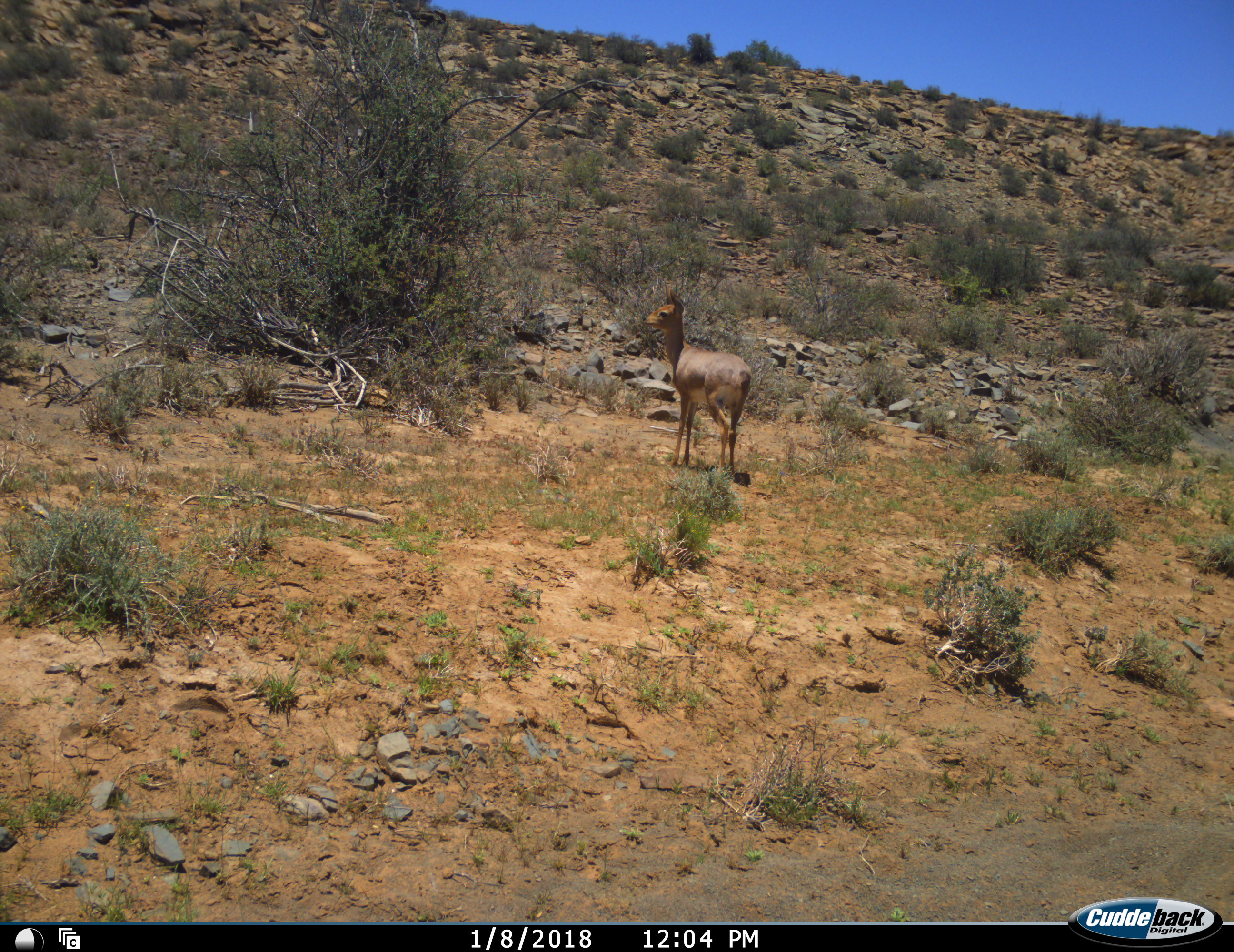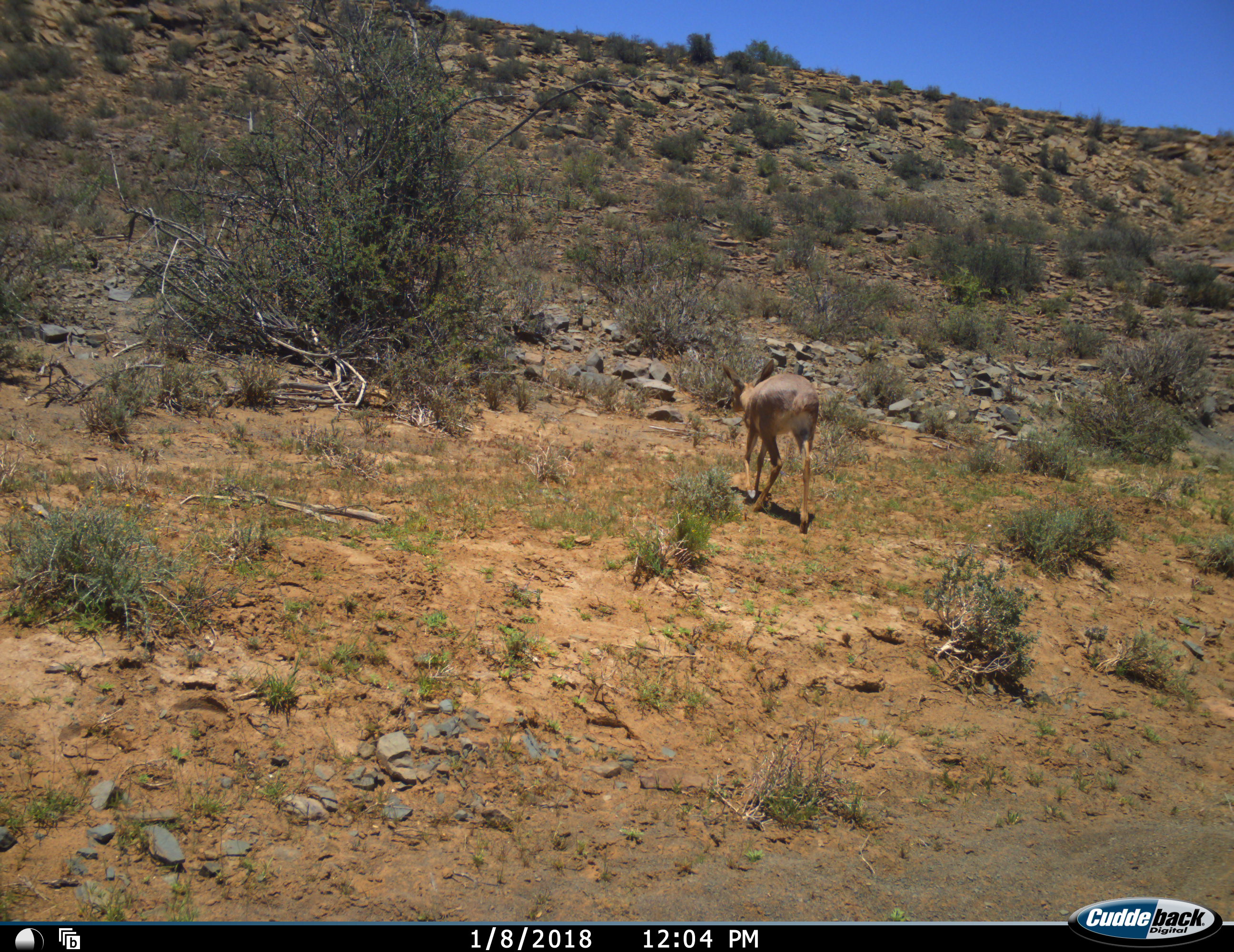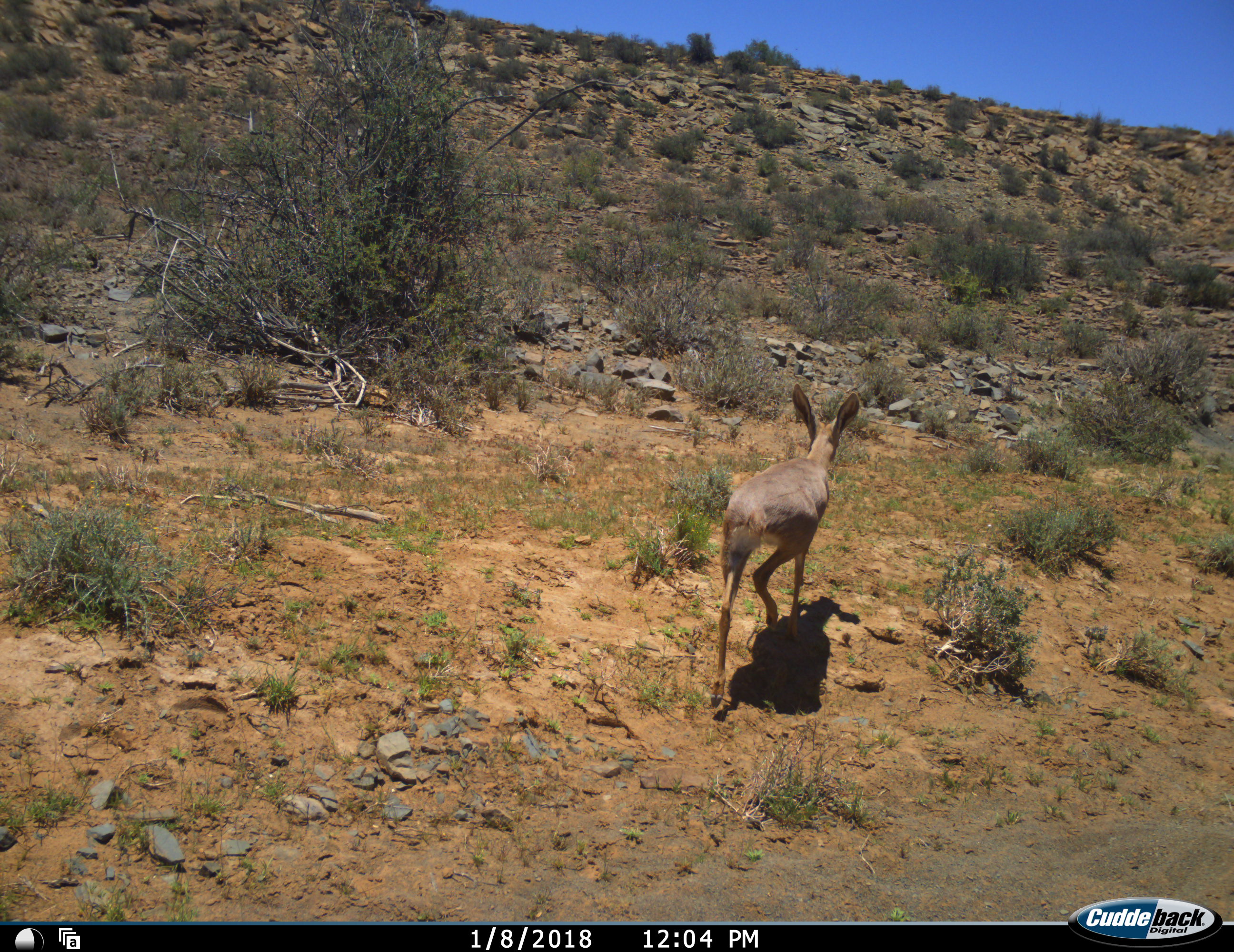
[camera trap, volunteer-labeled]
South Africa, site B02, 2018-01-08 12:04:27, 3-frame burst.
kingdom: Animalia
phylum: Chordata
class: Mammalia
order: Artiodactyla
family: Bovidae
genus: Raphicerus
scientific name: Raphicerus campestris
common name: steenbok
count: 1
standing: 17%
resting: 0%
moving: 100%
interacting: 0%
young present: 0%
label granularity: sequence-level